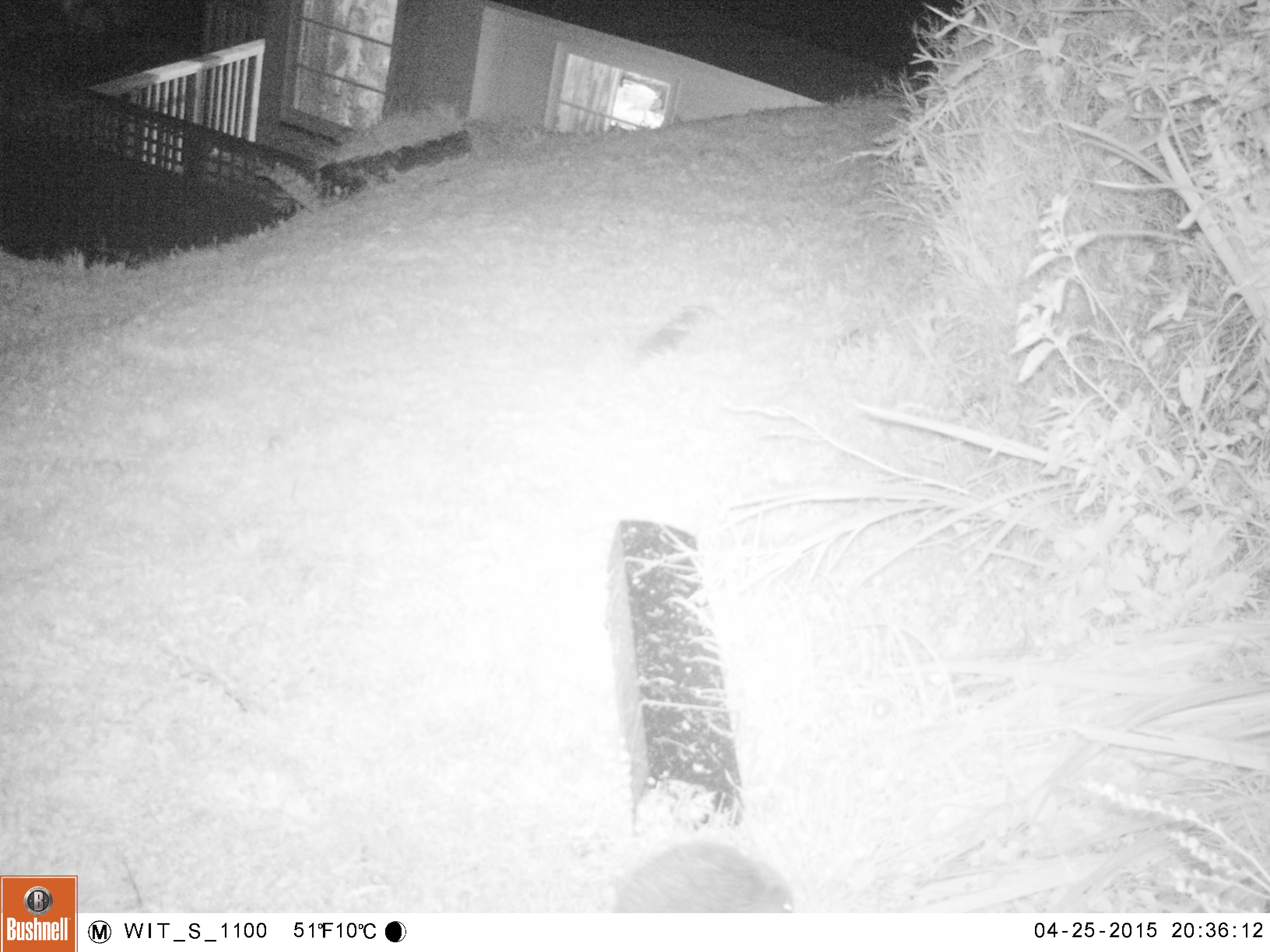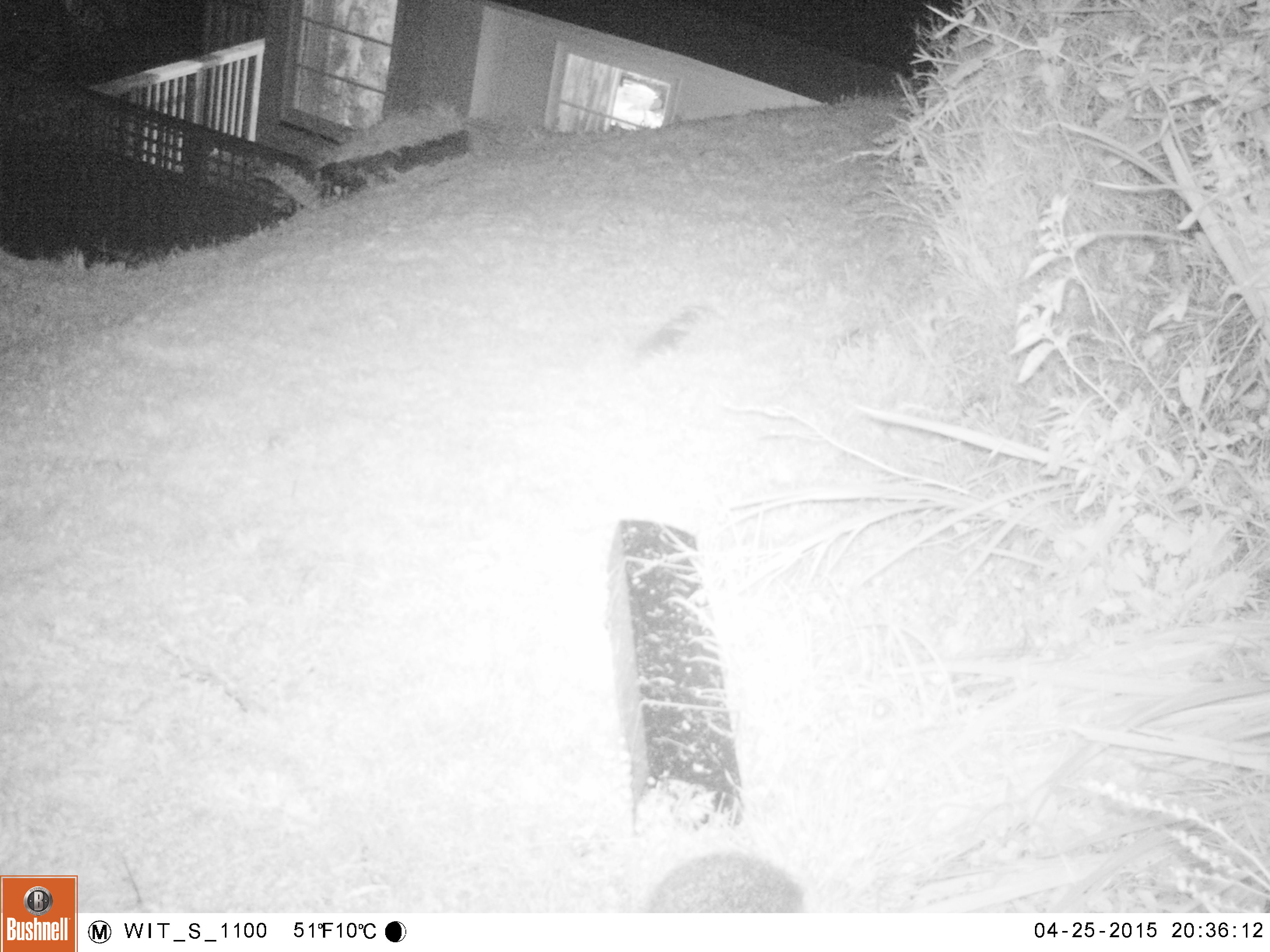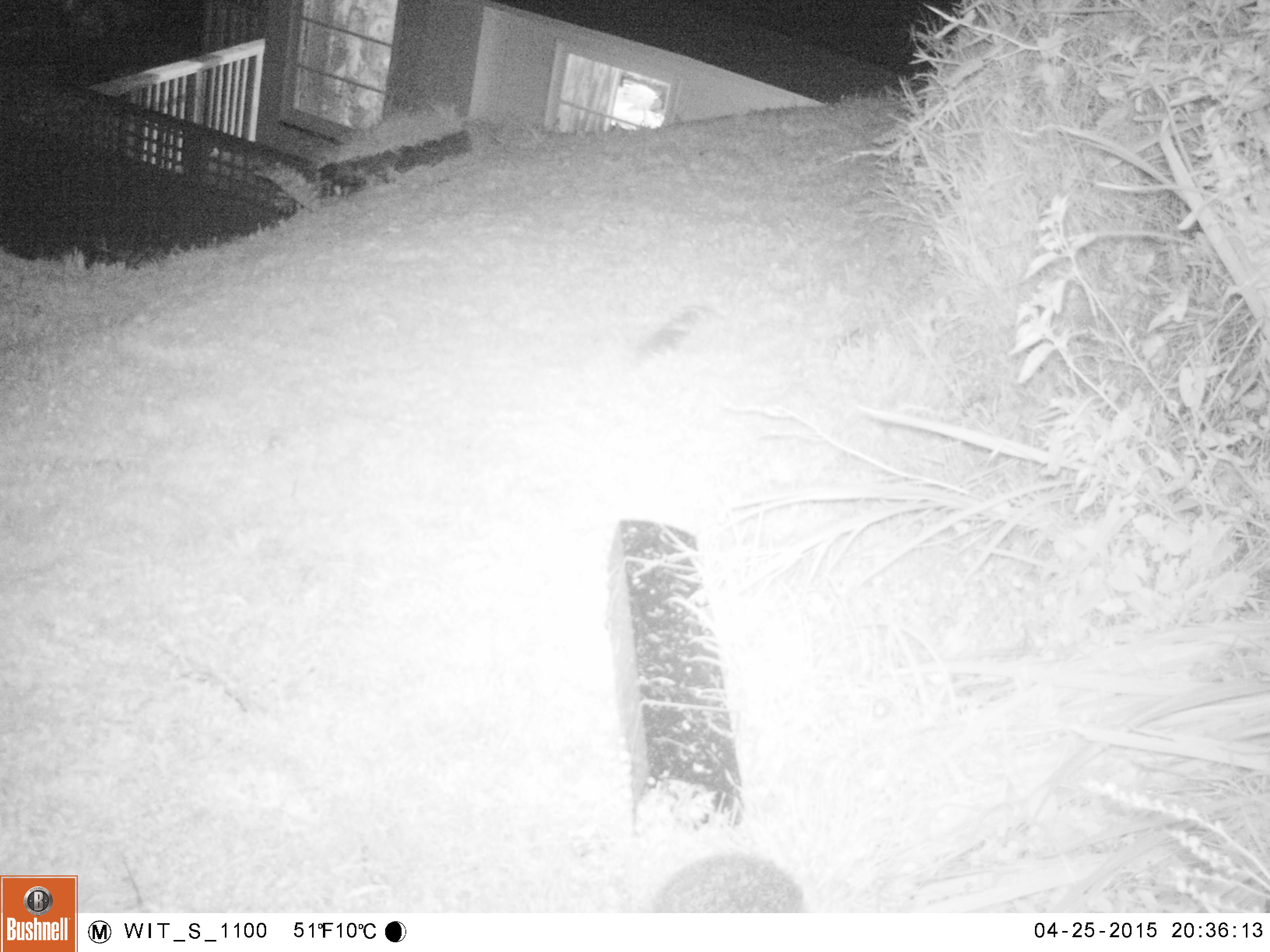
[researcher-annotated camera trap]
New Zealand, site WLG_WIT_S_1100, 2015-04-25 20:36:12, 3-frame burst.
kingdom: Animalia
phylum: Chordata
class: Mammalia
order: Eulipotyphla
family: Erinaceidae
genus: Erinaceus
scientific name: Erinaceus europaeus europaeus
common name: european hedgehog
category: hedgehog